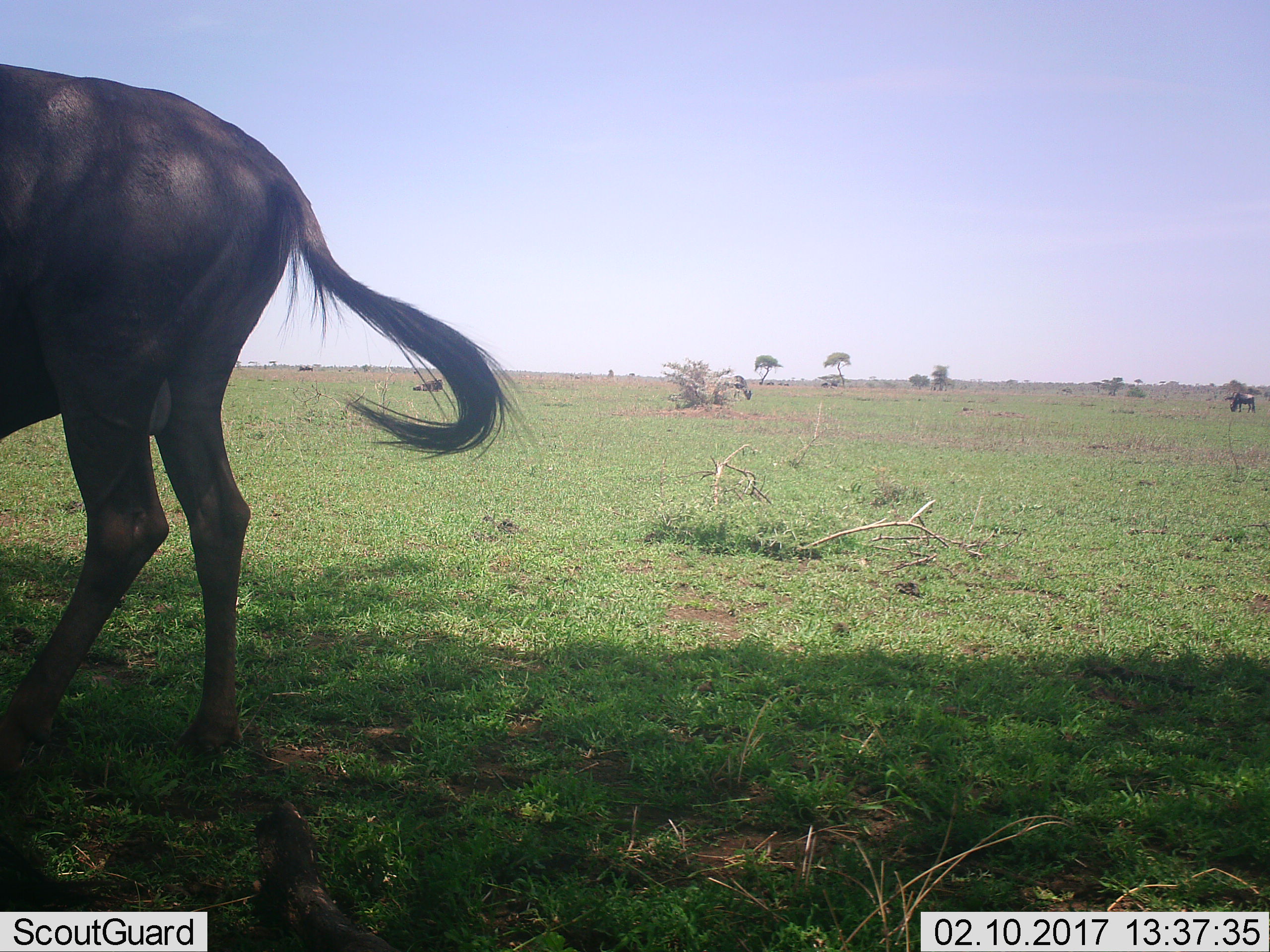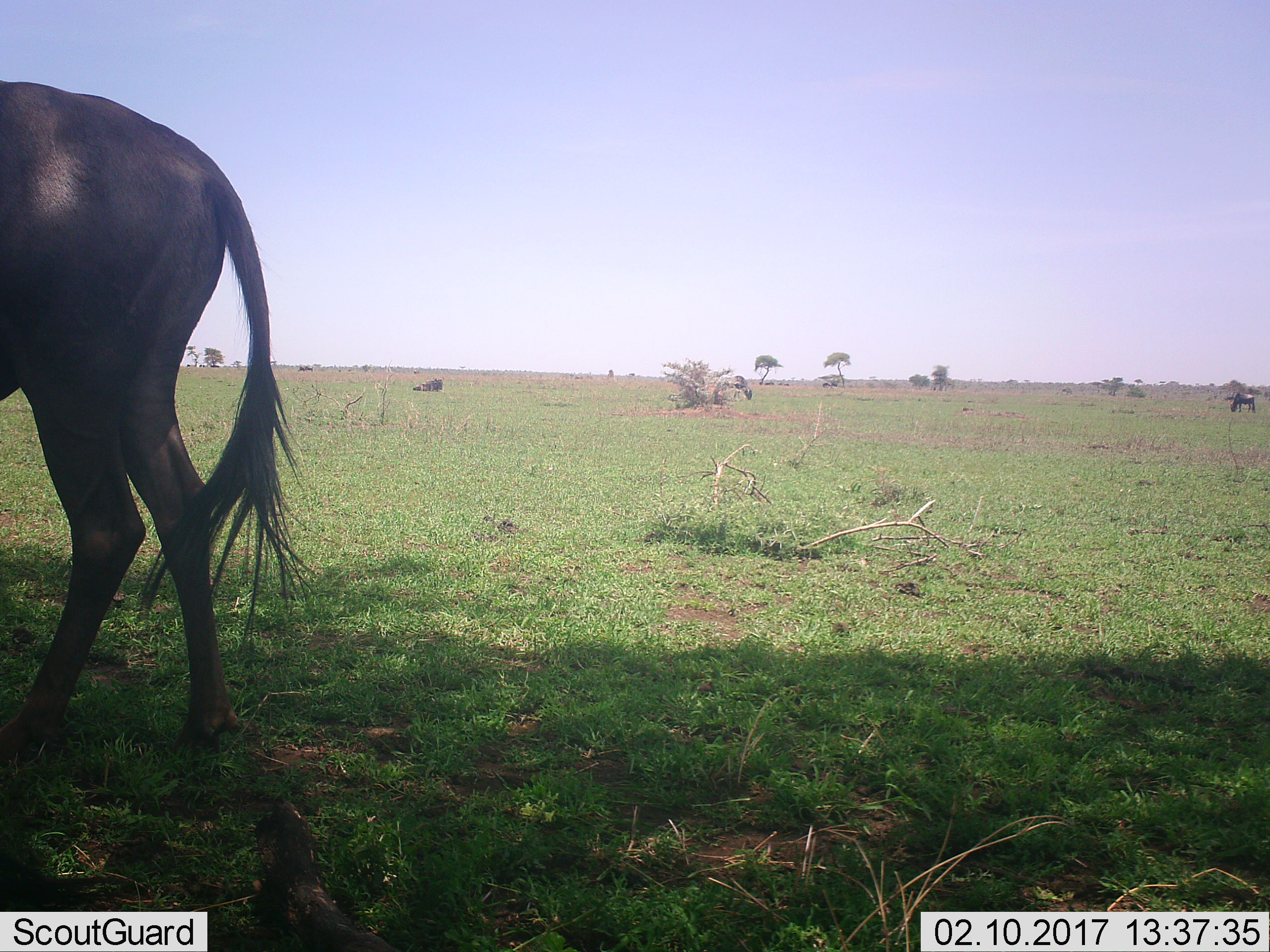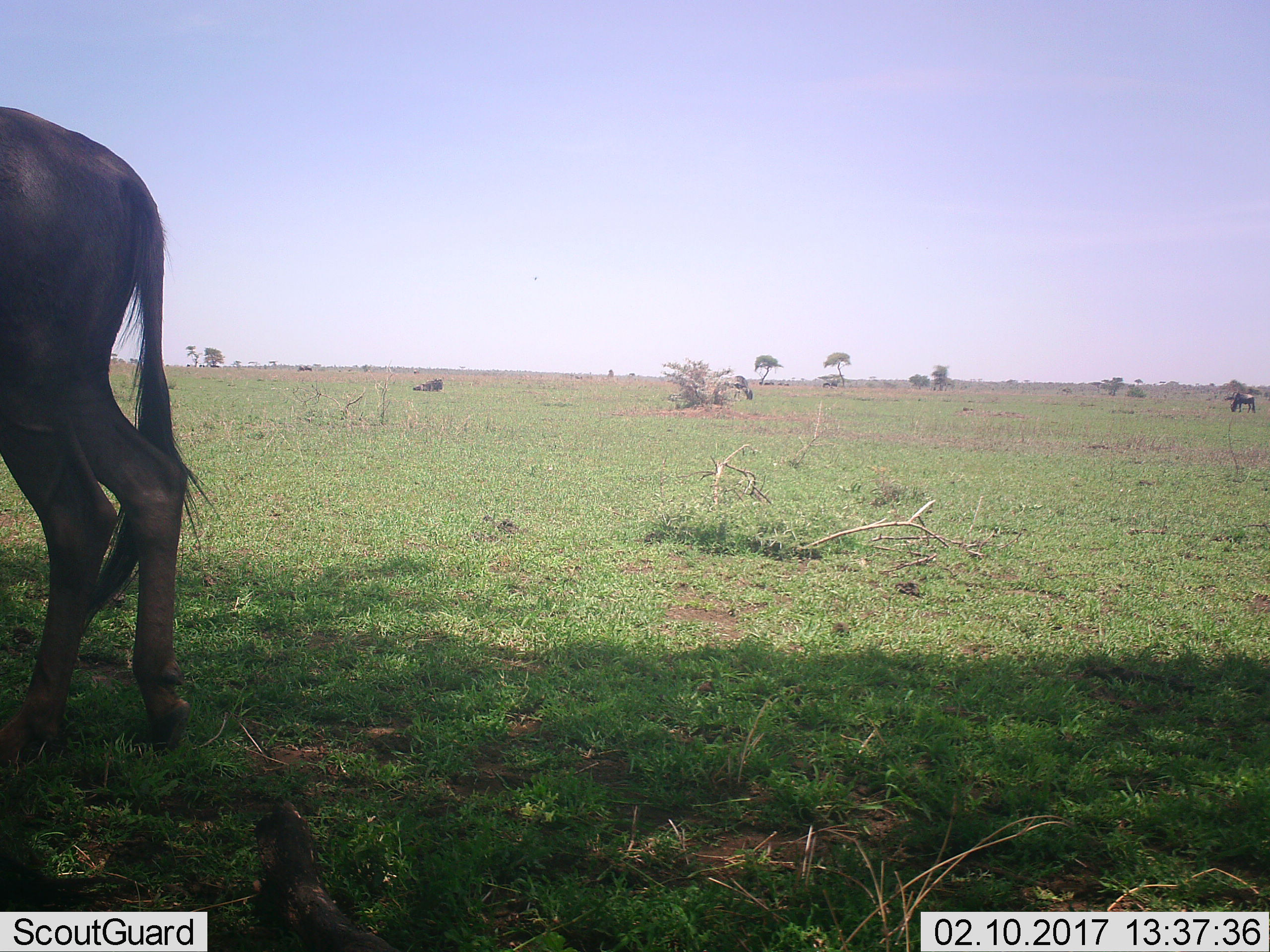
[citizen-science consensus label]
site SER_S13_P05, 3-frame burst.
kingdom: Animalia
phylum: Chordata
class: Mammalia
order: Artiodactyla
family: Bovidae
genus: Connochaetes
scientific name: Connochaetes taurinus taurinus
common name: blue wildebeest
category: wildebeestblue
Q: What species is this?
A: Wildebeestblue (blue wildebeest) (Connochaetes taurinus taurinus).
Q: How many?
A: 3.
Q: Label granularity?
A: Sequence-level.